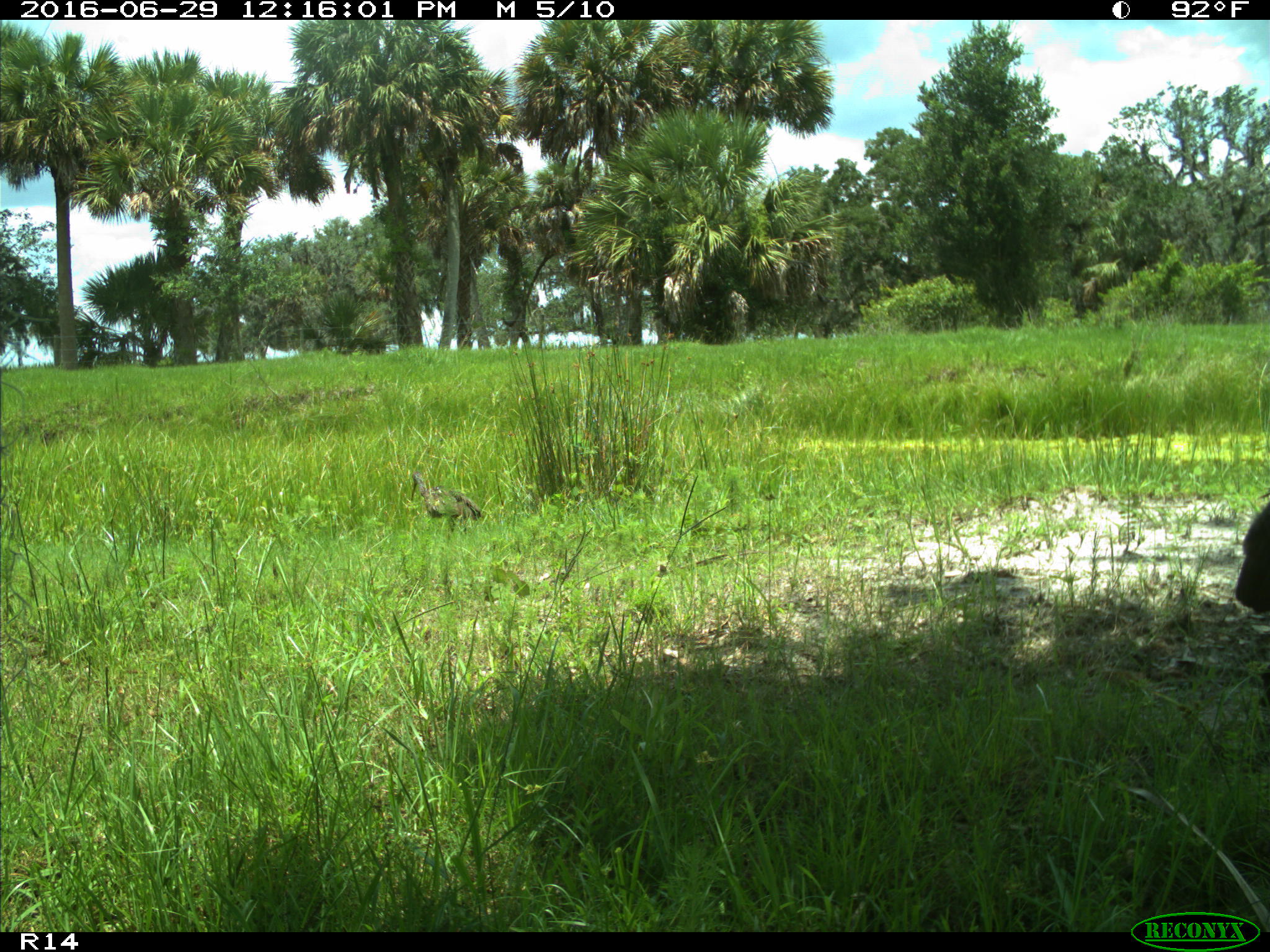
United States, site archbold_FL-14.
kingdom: Animalia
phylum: Chordata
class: Aves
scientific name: Aves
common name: birds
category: unidentified bird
Unidentified bird (birds) (Aves).